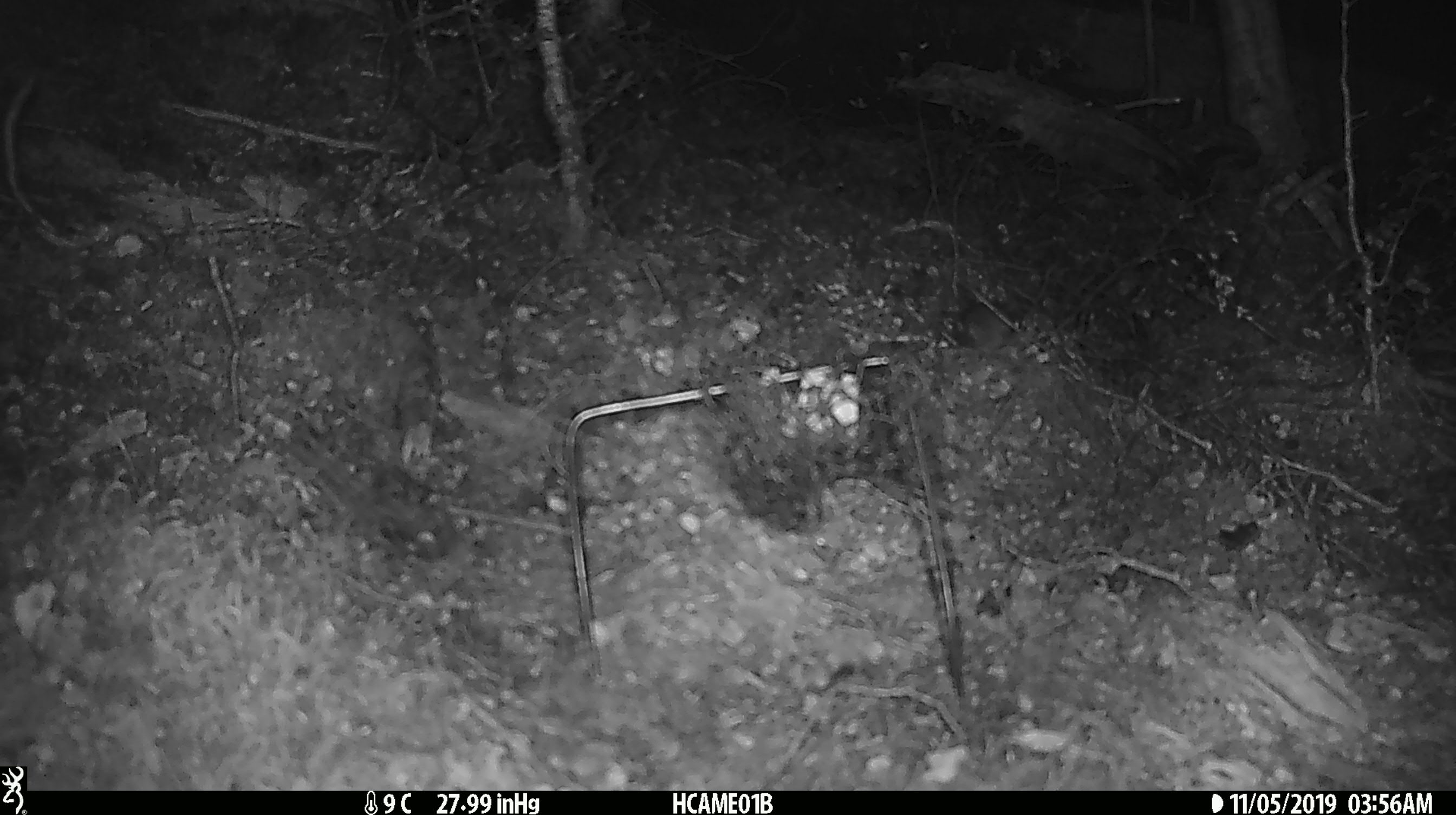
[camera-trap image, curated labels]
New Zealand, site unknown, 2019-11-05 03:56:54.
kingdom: Animalia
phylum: Chordata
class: Mammalia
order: Rodentia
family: Muridae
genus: Mus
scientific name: Mus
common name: mouse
Mouse (Mus).